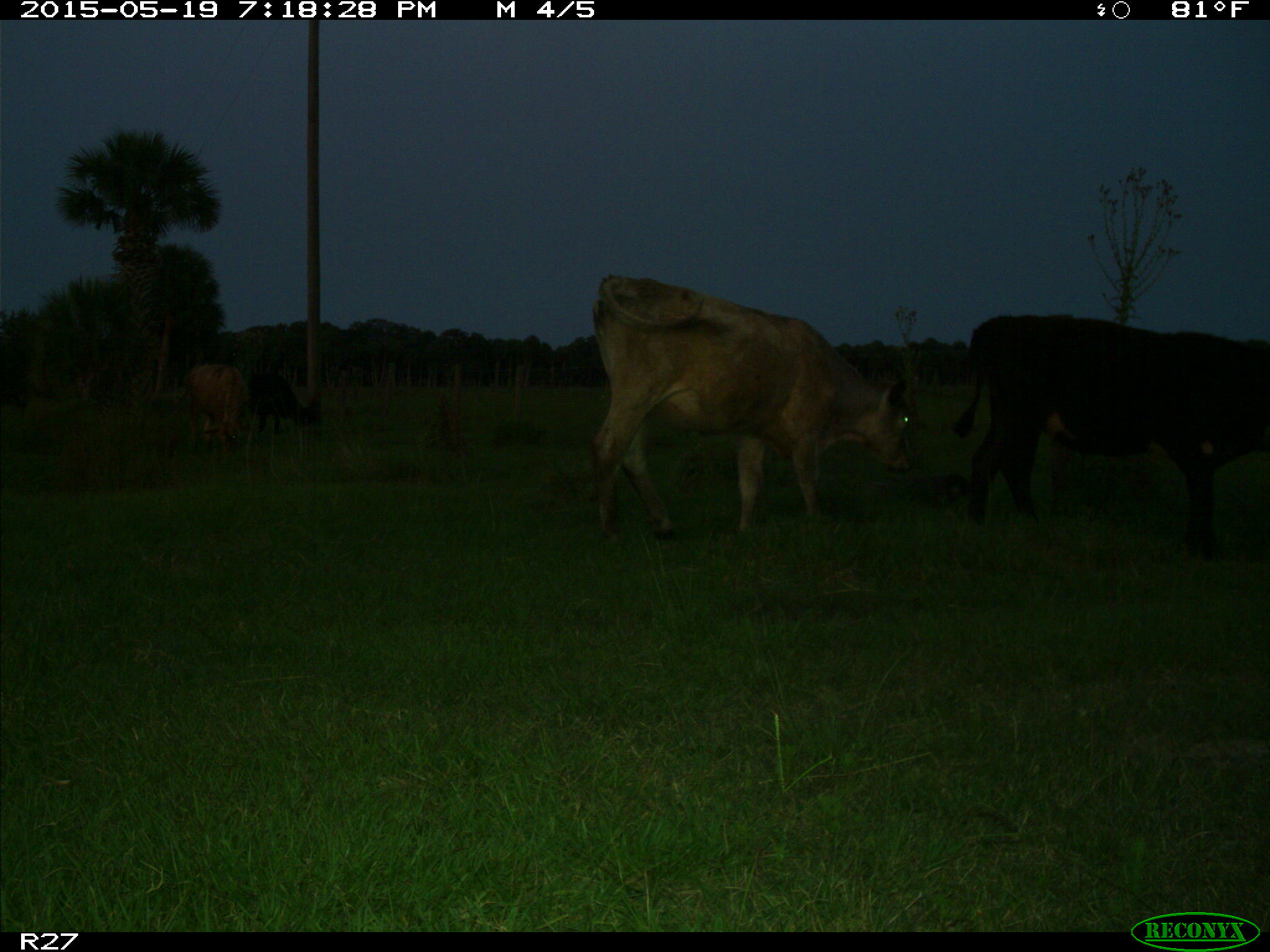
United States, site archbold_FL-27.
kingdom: Animalia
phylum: Chordata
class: Mammalia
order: Artiodactyla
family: Bovidae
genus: Bos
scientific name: Bos taurus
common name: domestic cow